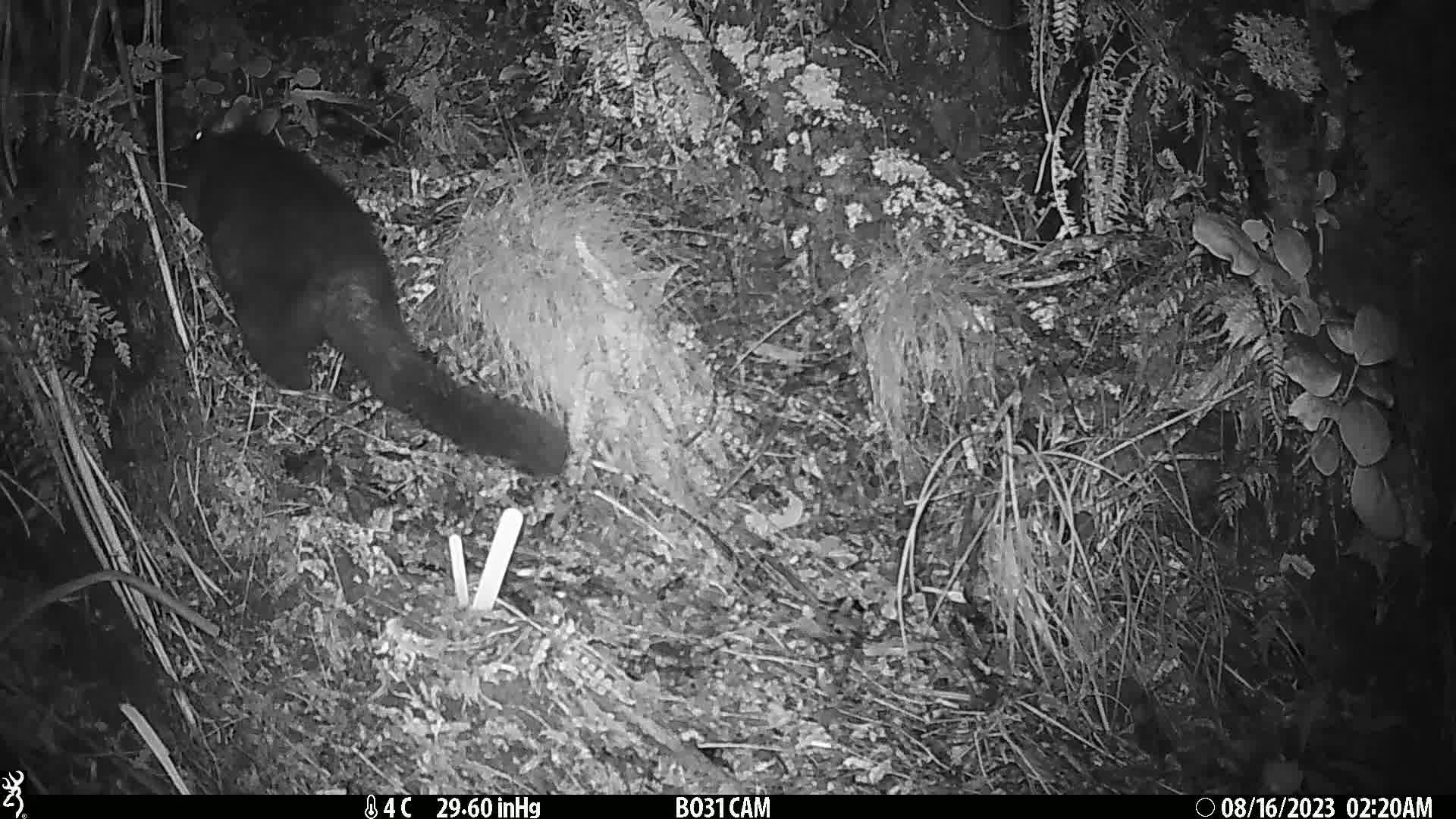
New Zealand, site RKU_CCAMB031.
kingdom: Animalia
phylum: Chordata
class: Mammalia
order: Diprotodontia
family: Phalangeridae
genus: Trichosurus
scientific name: Trichosurus vulpecula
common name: common brushtail possum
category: possum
Possum (common brushtail possum) (Trichosurus vulpecula).